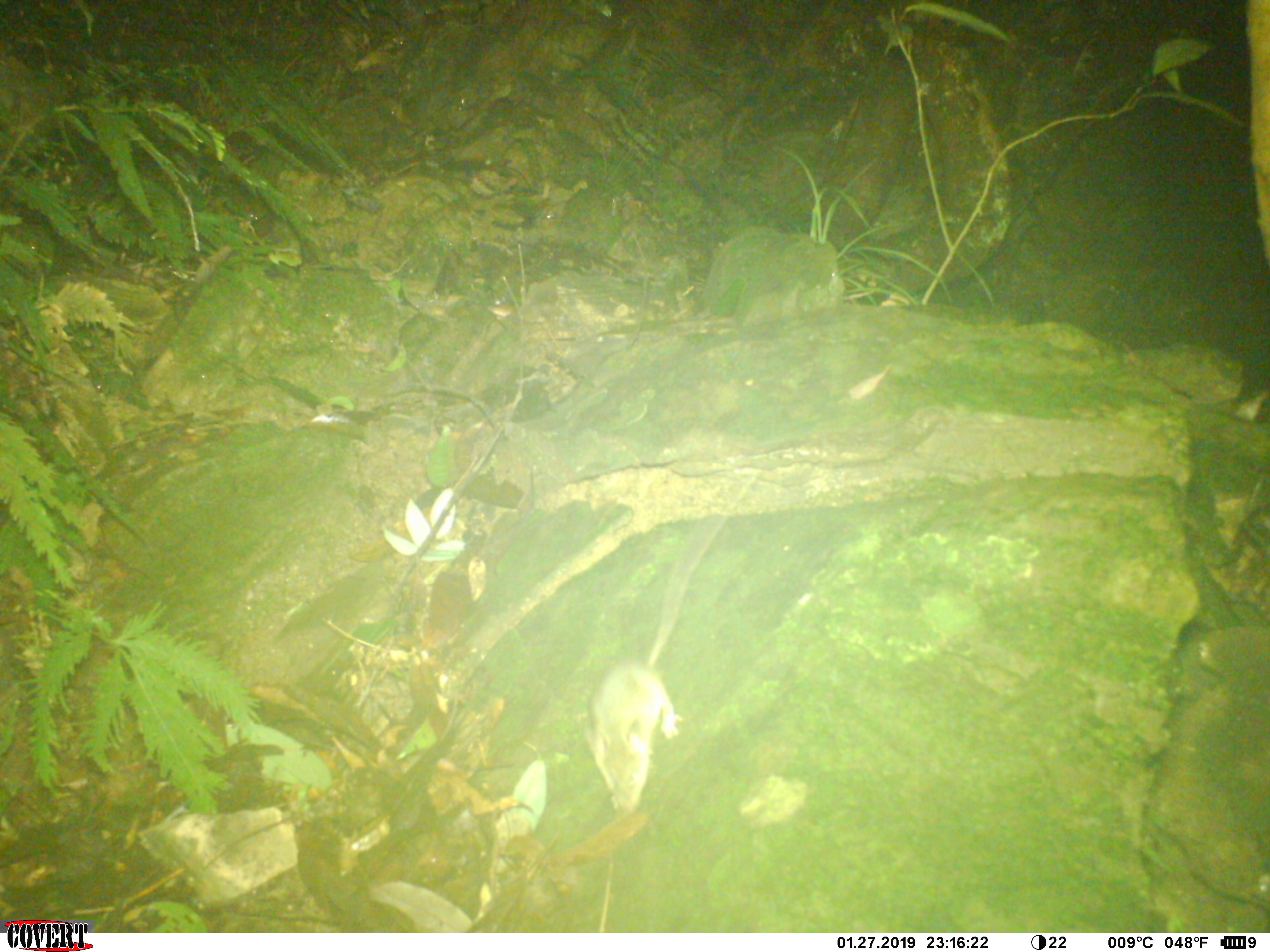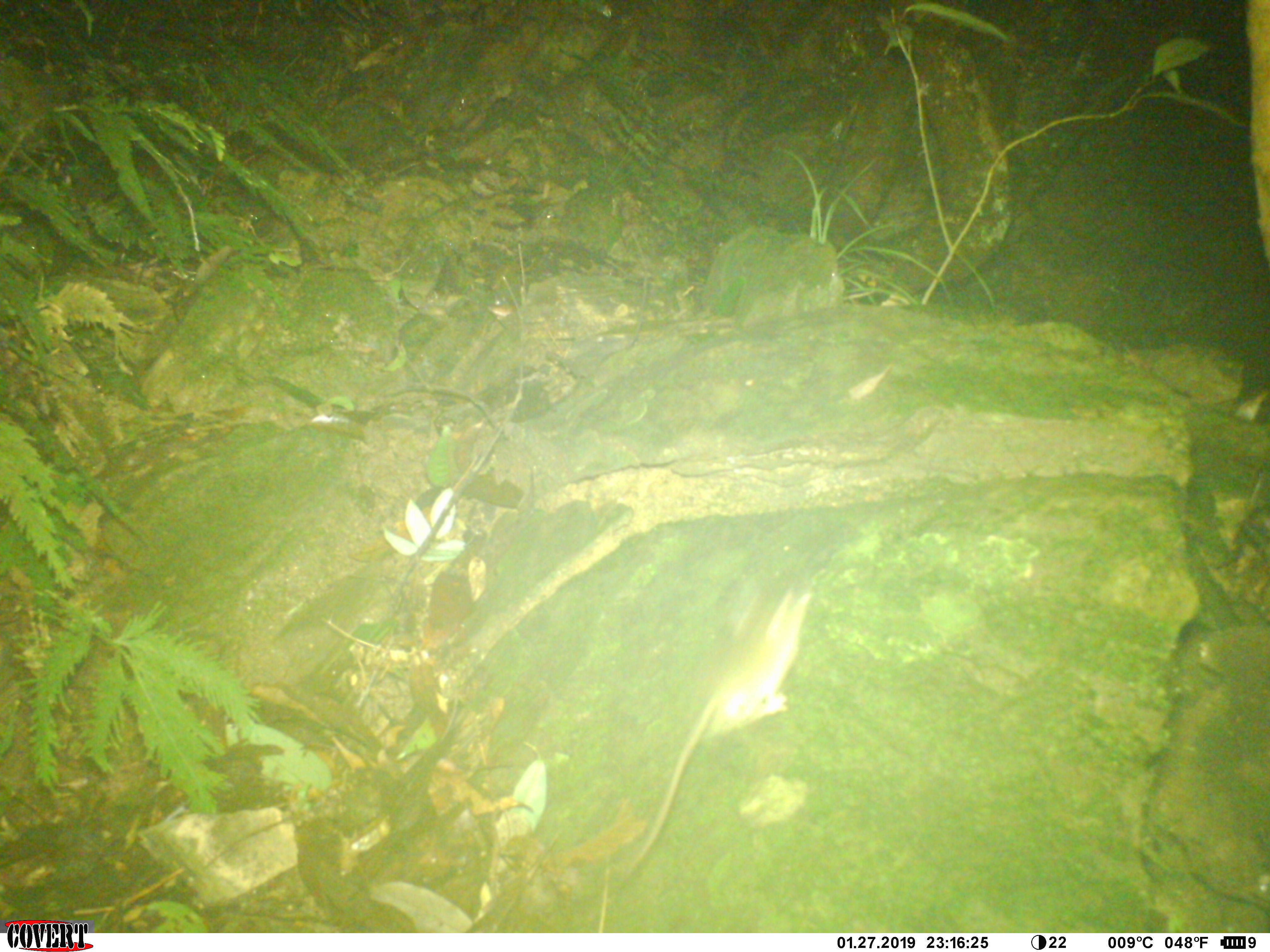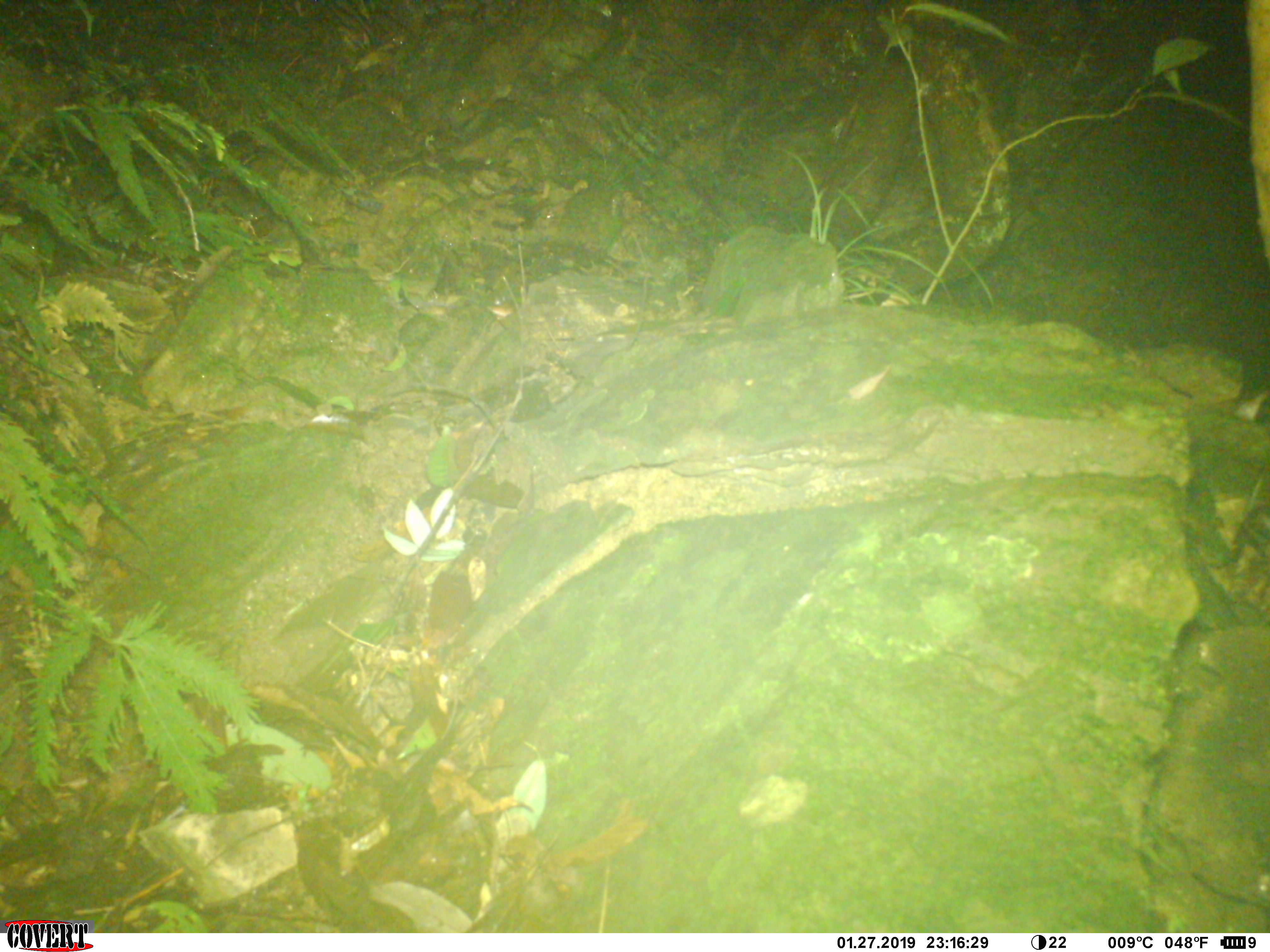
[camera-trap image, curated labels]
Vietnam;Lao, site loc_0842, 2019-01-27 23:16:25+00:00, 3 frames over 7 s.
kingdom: Animalia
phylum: Chordata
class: Mammalia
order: Rodentia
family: Muridae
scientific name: Muridae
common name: old-world mice and rats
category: unidentified murid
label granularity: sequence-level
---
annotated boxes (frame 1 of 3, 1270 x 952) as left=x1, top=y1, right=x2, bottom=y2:
unidentified murid: left=584, top=473, right=757, bottom=817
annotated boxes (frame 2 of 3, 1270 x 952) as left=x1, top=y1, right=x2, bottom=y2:
unidentified murid: left=618, top=584, right=814, bottom=880